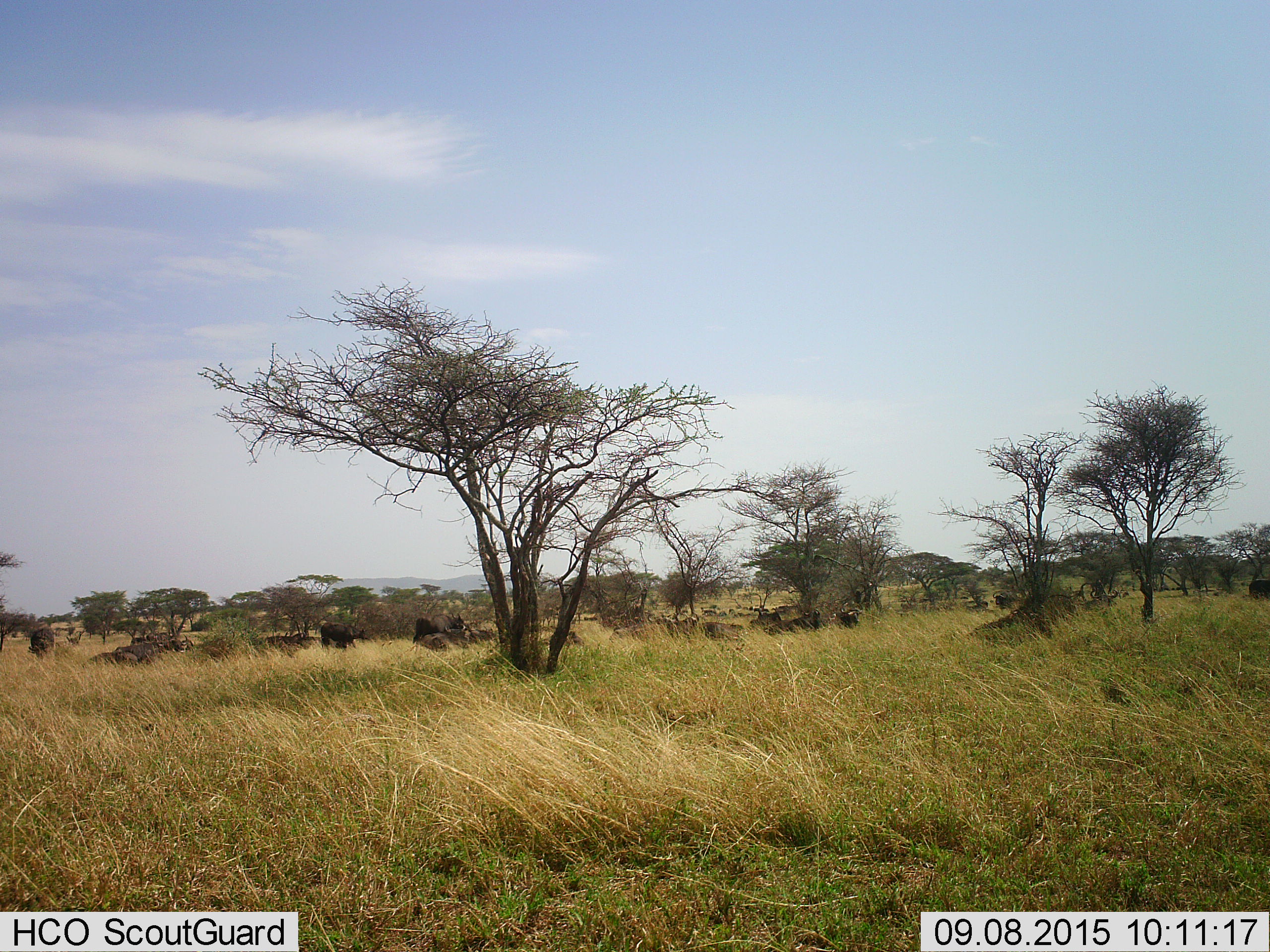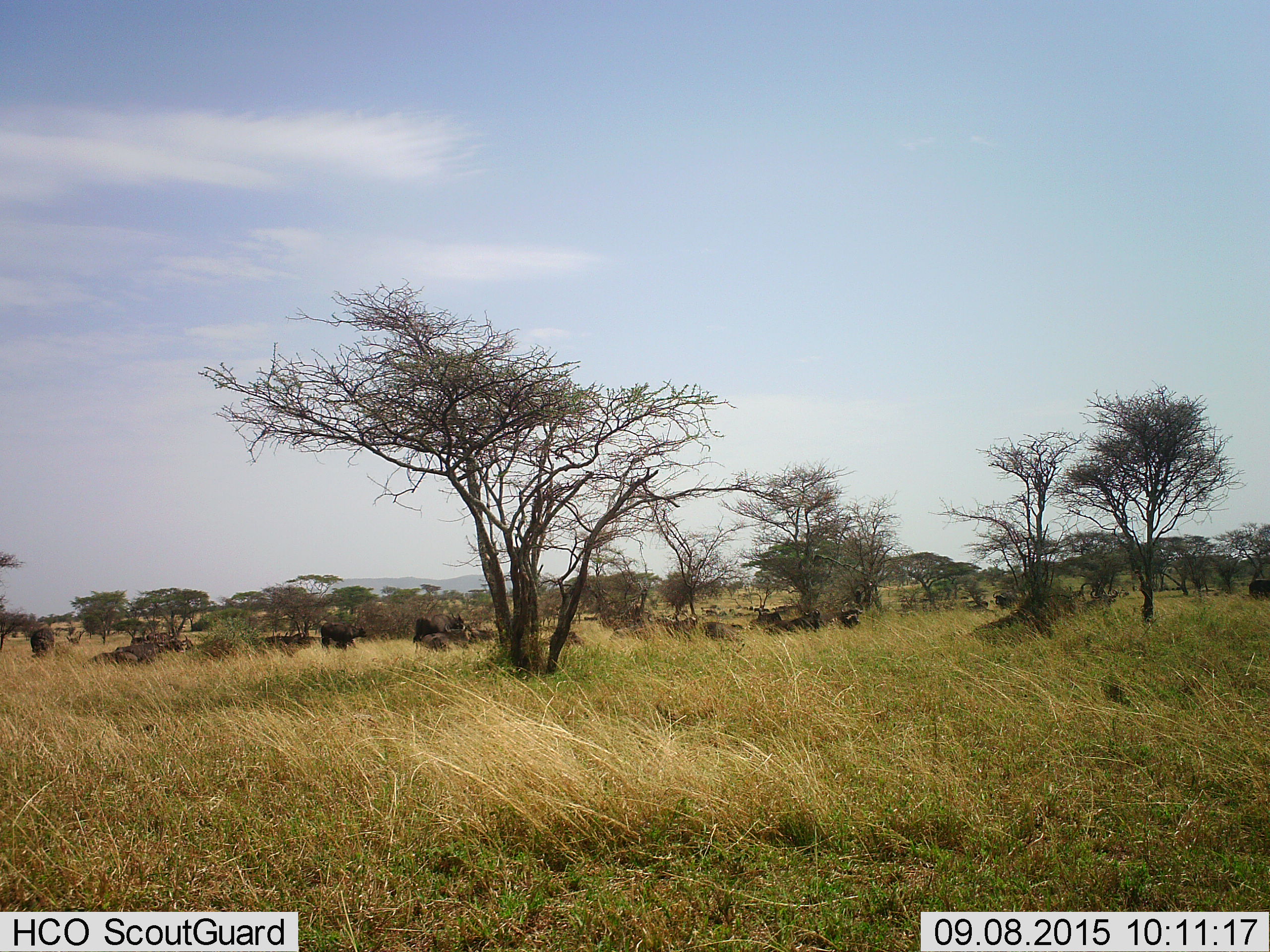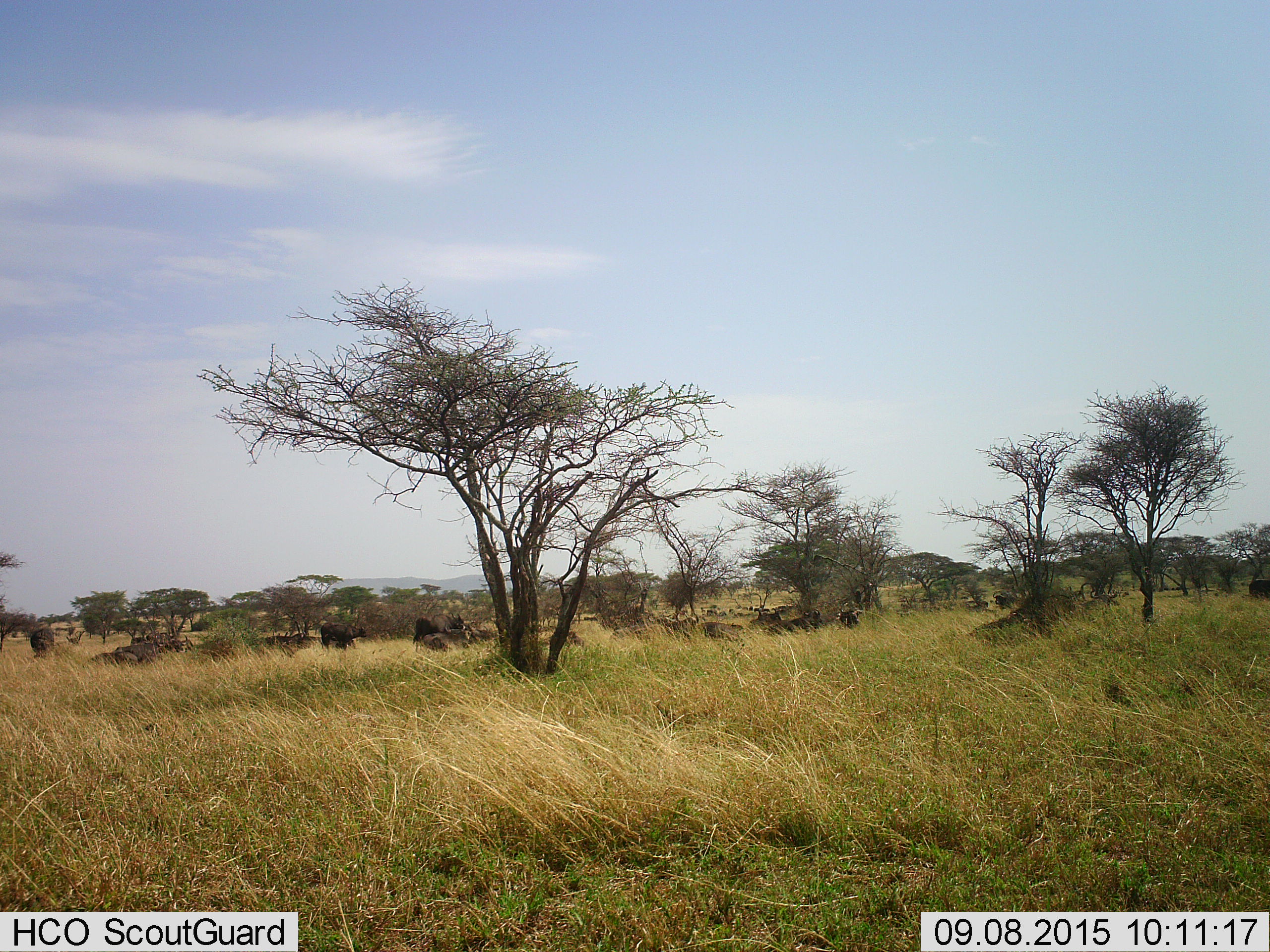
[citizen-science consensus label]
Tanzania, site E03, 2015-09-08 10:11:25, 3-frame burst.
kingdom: Animalia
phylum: Chordata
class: Mammalia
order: Artiodactyla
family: Bovidae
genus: Syncerus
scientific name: Syncerus caffer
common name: cape buffalo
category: buffalo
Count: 11-50.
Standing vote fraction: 77%.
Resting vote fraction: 62%.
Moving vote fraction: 23%.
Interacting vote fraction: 0%.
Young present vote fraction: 15%.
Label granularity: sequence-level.